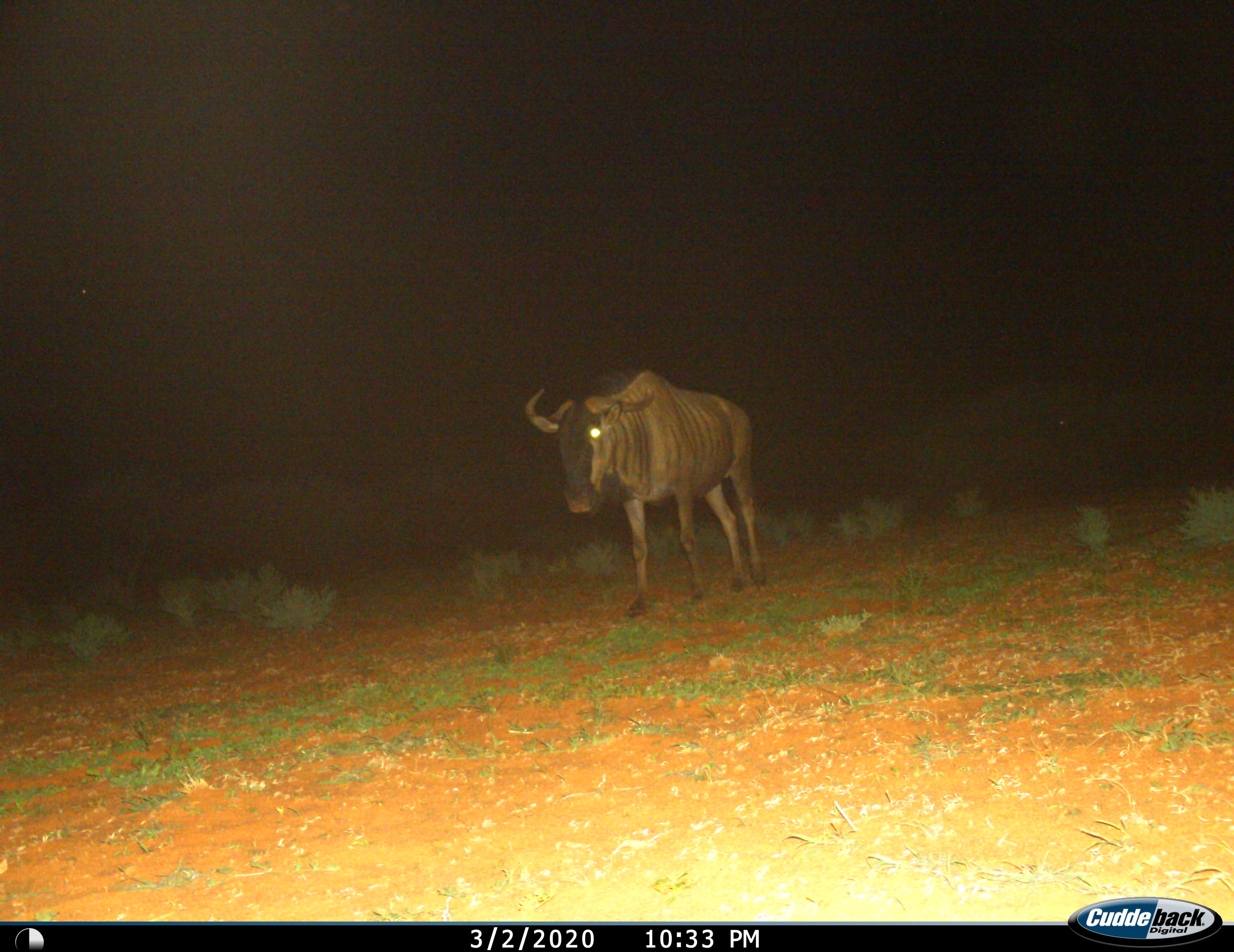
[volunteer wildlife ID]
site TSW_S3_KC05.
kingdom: Animalia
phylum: Chordata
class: Mammalia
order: Artiodactyla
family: Bovidae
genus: Connochaetes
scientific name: Connochaetes taurinus taurinus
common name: blue wildebeest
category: wildebeestblue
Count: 1.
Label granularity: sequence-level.